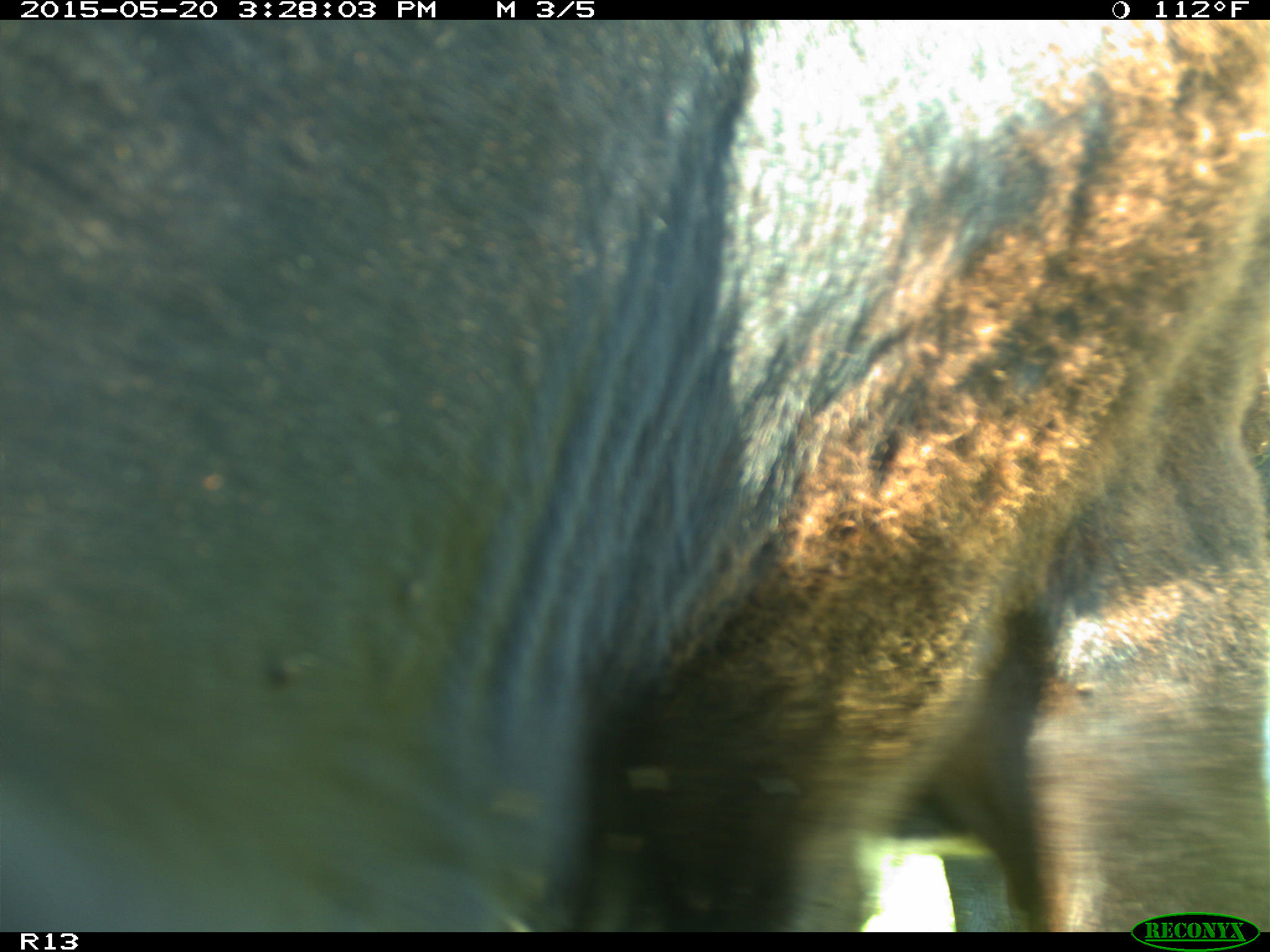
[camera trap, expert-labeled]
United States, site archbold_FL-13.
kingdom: Animalia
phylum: Chordata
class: Mammalia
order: Artiodactyla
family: Bovidae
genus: Bos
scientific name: Bos taurus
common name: domestic cow